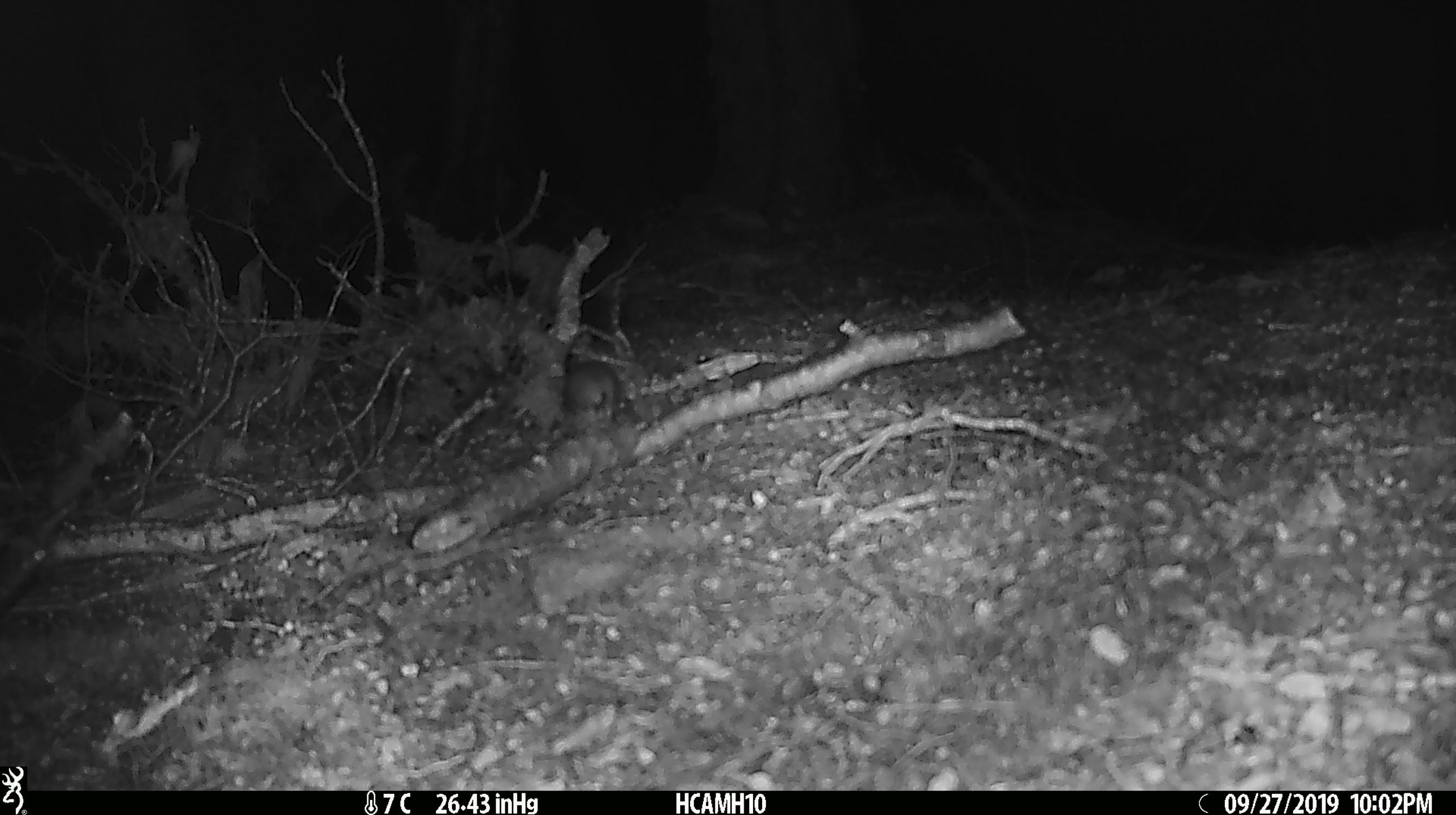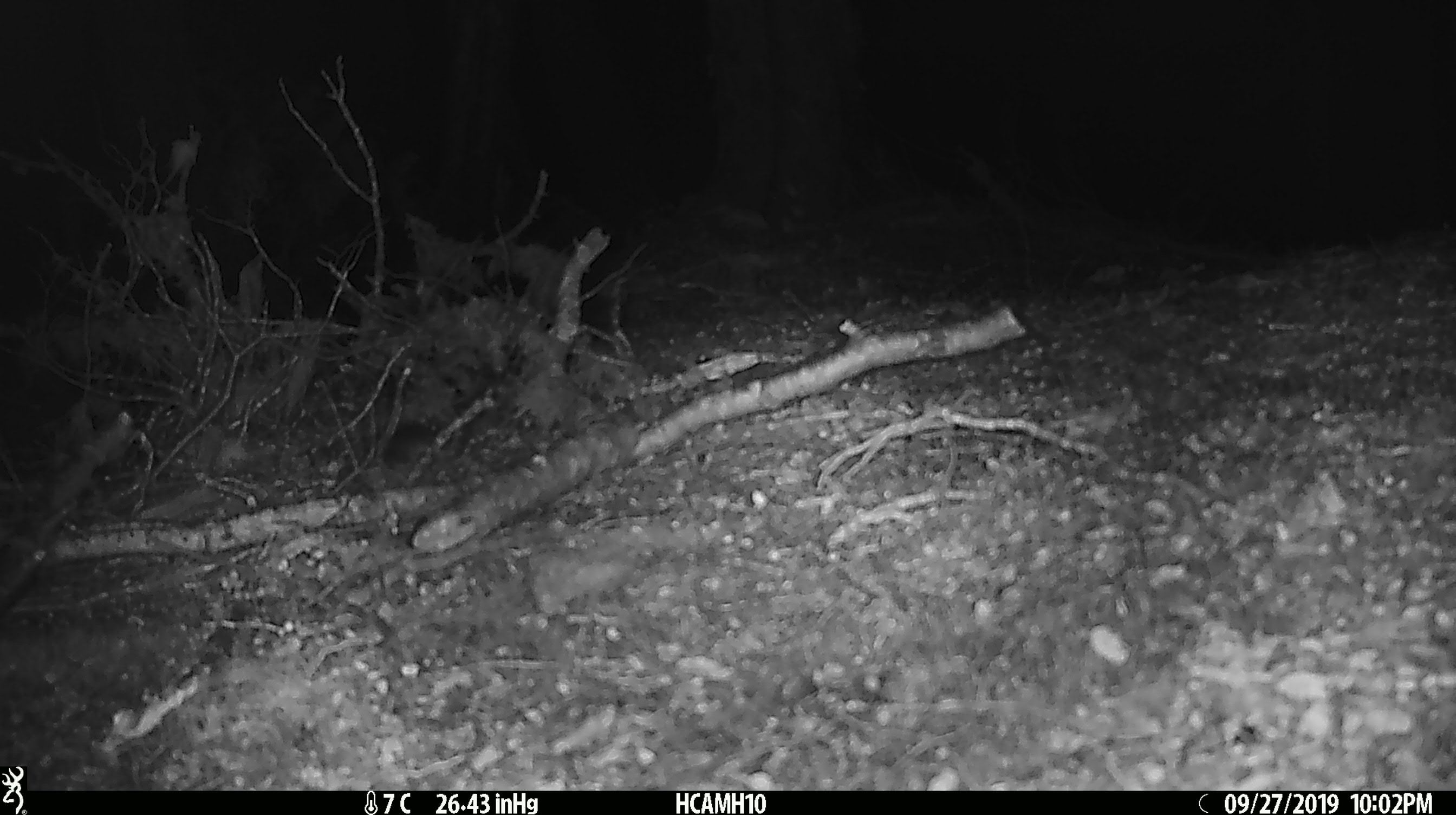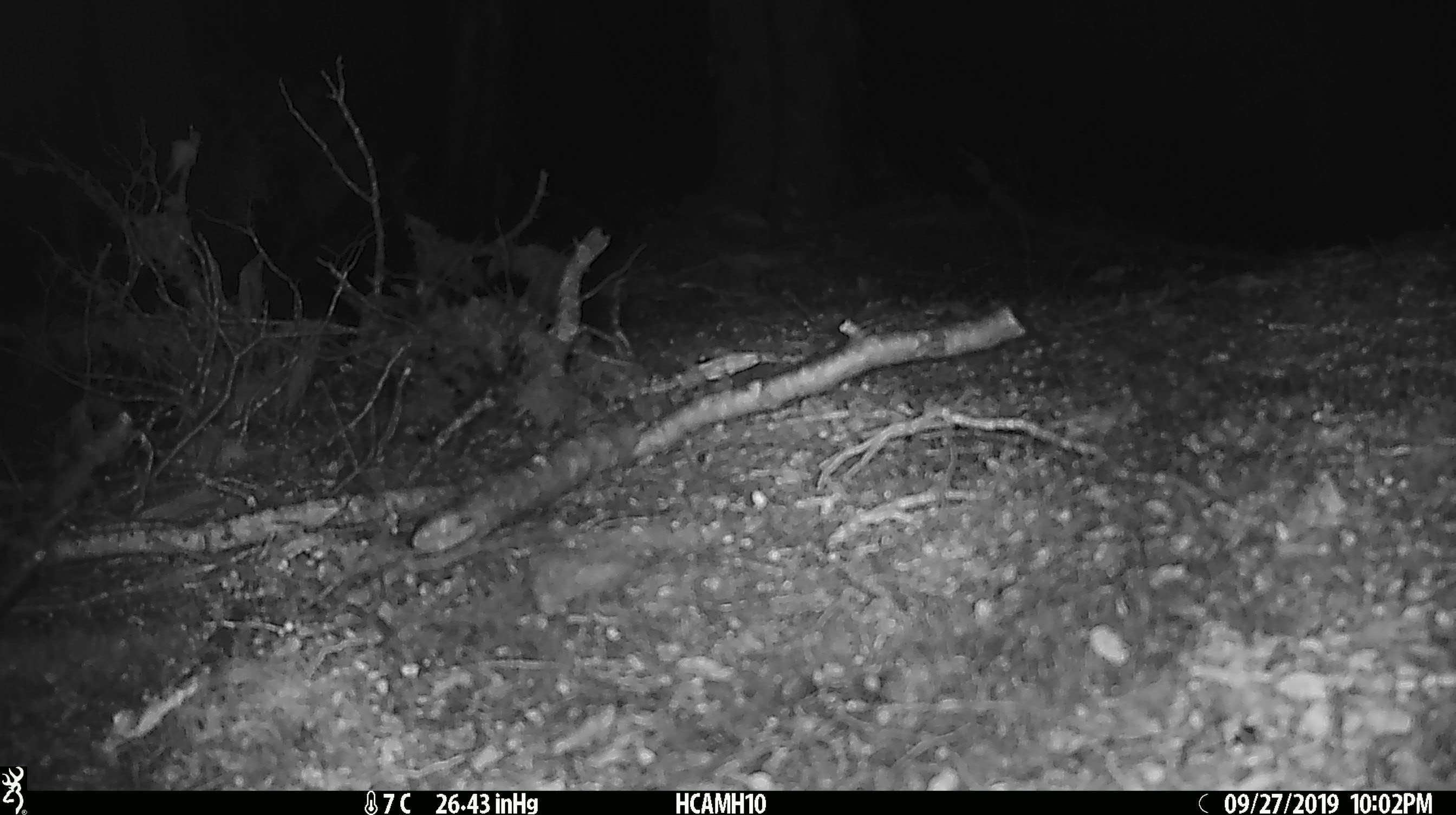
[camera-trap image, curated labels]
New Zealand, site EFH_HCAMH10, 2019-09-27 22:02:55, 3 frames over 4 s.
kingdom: Animalia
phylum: Chordata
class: Mammalia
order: Rodentia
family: Muridae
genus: Mus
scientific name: Mus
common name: mouse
Mouse (Mus).